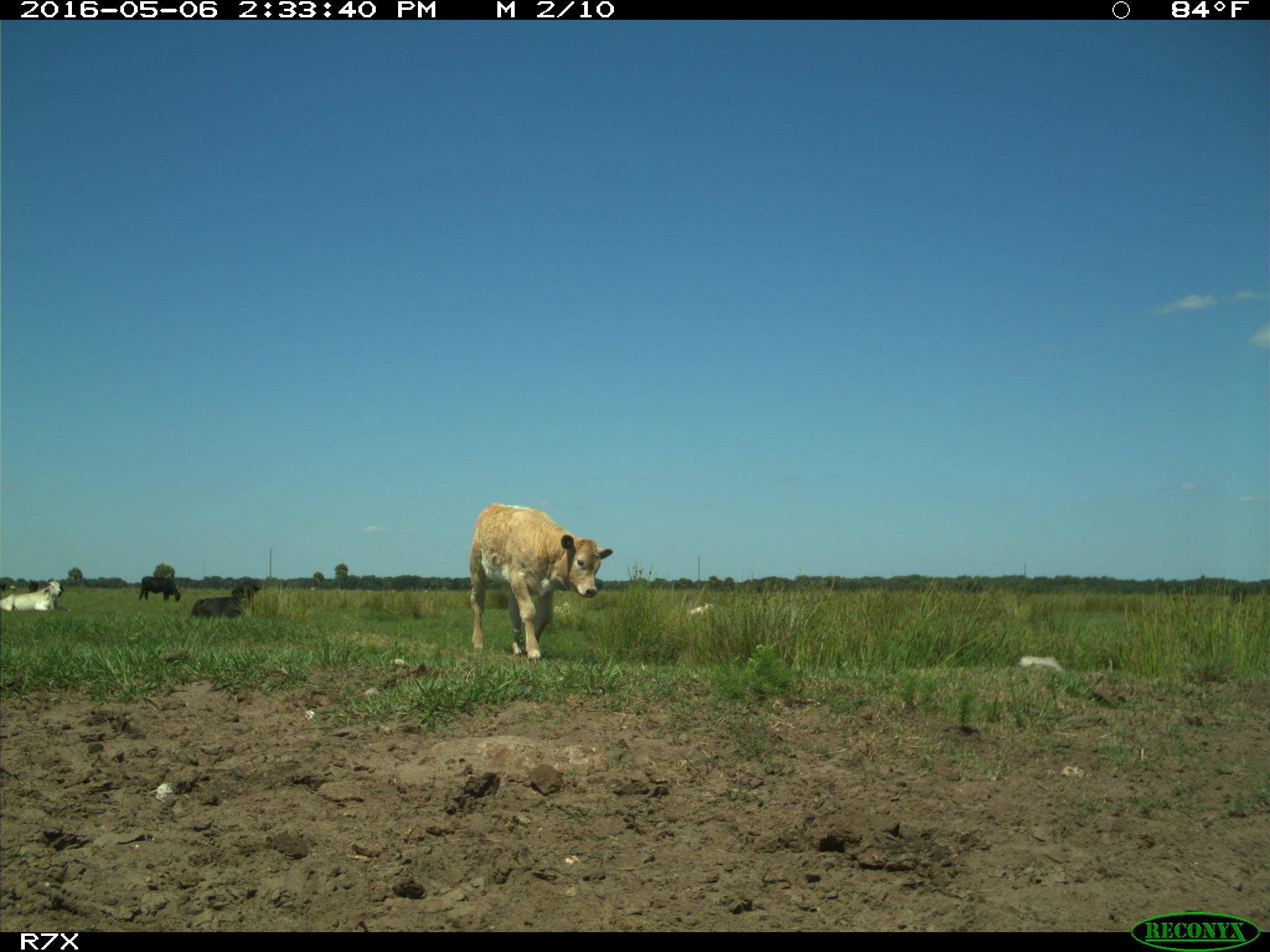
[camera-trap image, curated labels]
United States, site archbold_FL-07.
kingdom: Animalia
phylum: Chordata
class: Mammalia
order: Artiodactyla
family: Bovidae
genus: Bos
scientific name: Bos taurus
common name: domestic cow